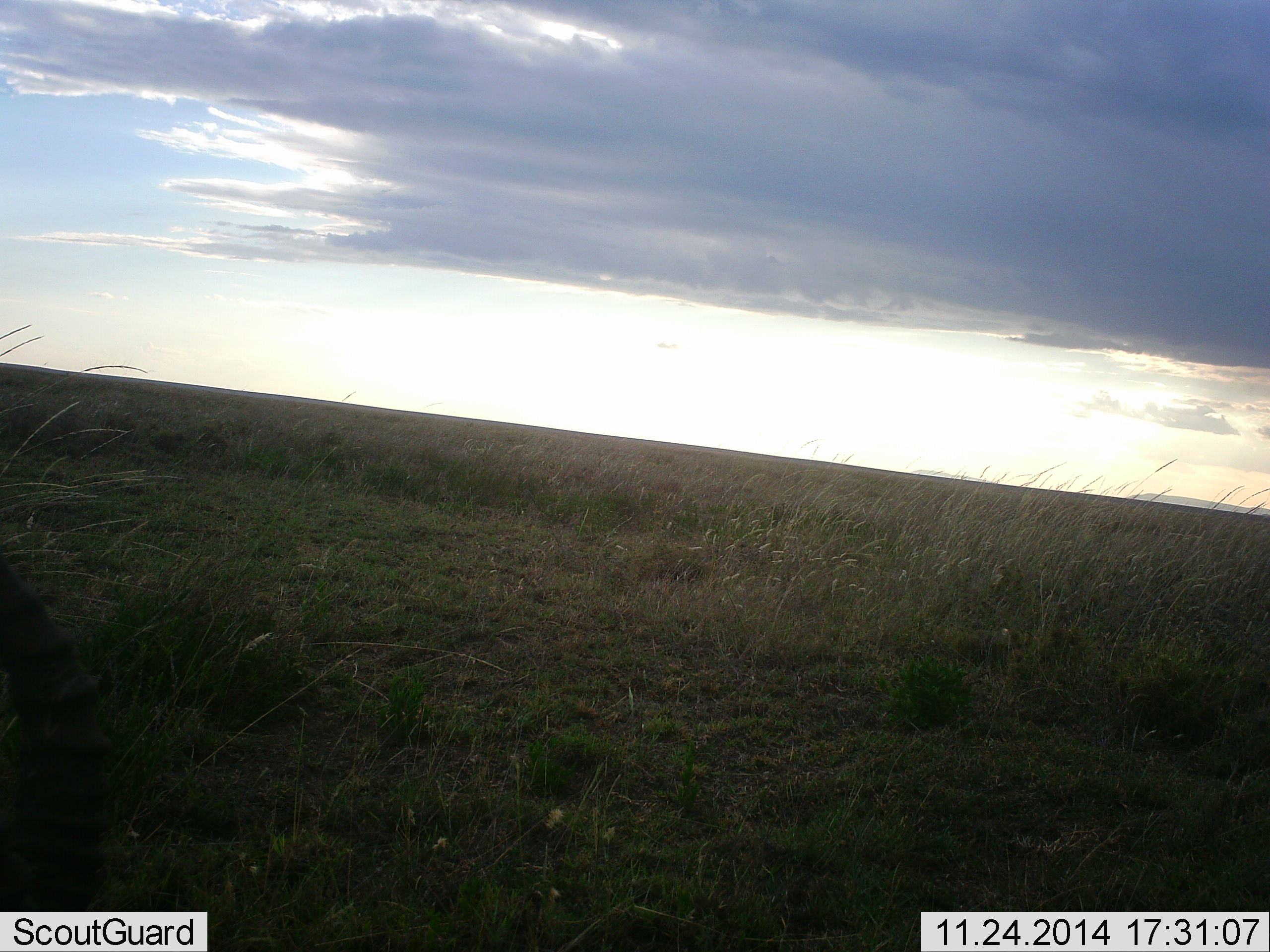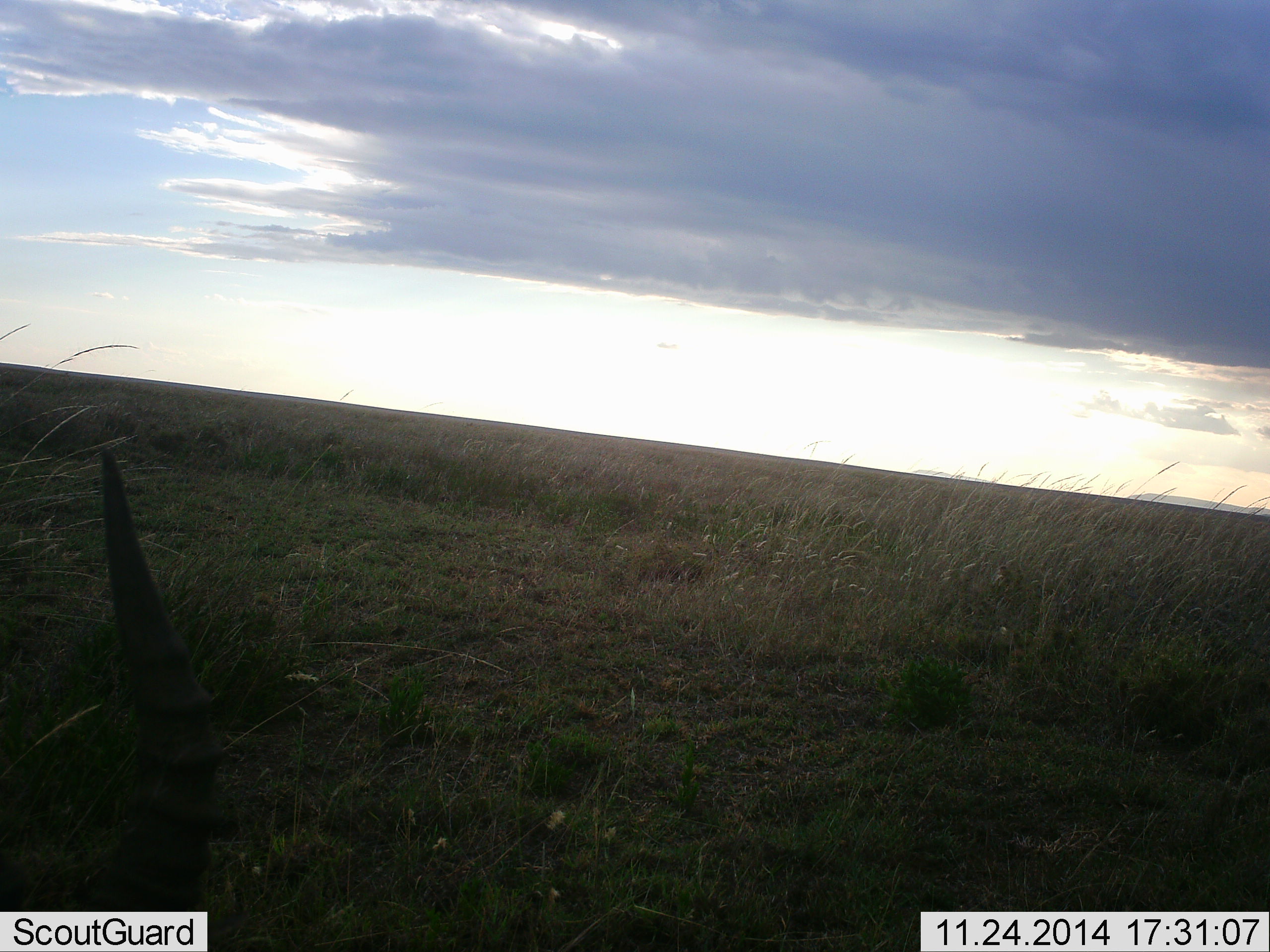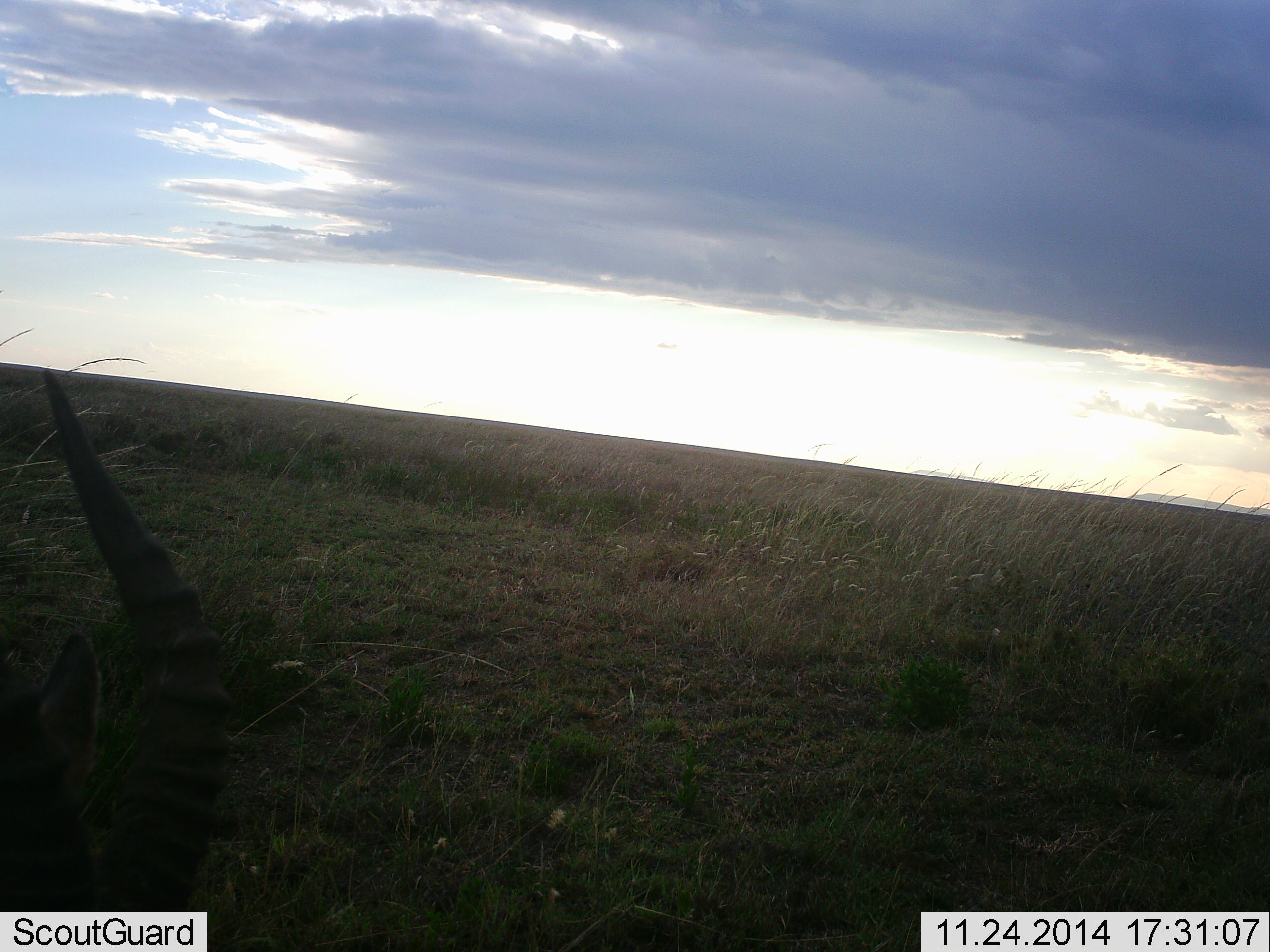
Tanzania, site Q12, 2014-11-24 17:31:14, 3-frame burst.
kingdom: Animalia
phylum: Chordata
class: Mammalia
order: Artiodactyla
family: Bovidae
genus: Eudorcas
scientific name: Eudorcas thomsonii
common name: thomson's gazelle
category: gazellethomsons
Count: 1.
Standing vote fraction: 14%.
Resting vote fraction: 43%.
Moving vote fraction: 14%.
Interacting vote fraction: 0%.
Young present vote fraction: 0%.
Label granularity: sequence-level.